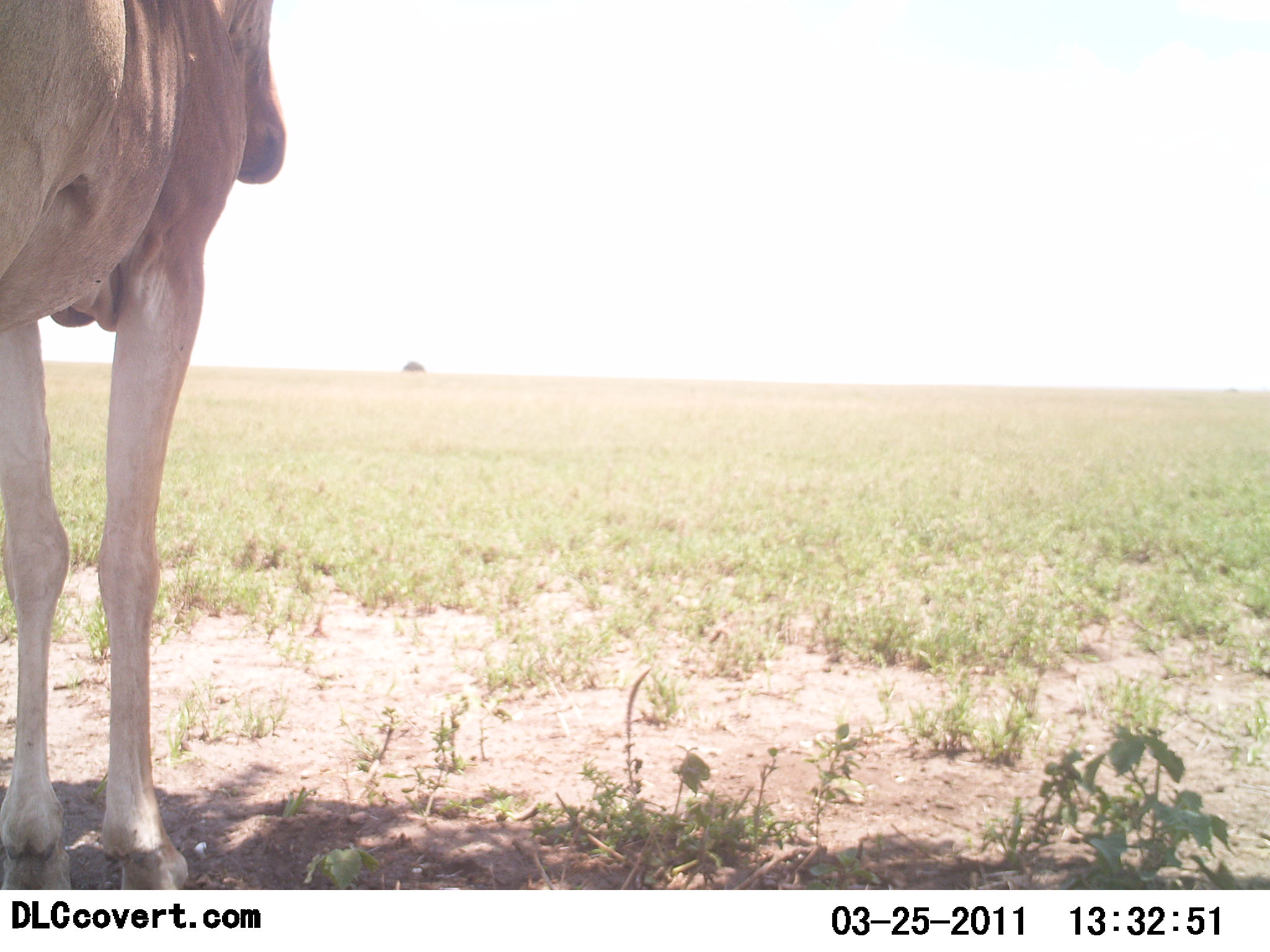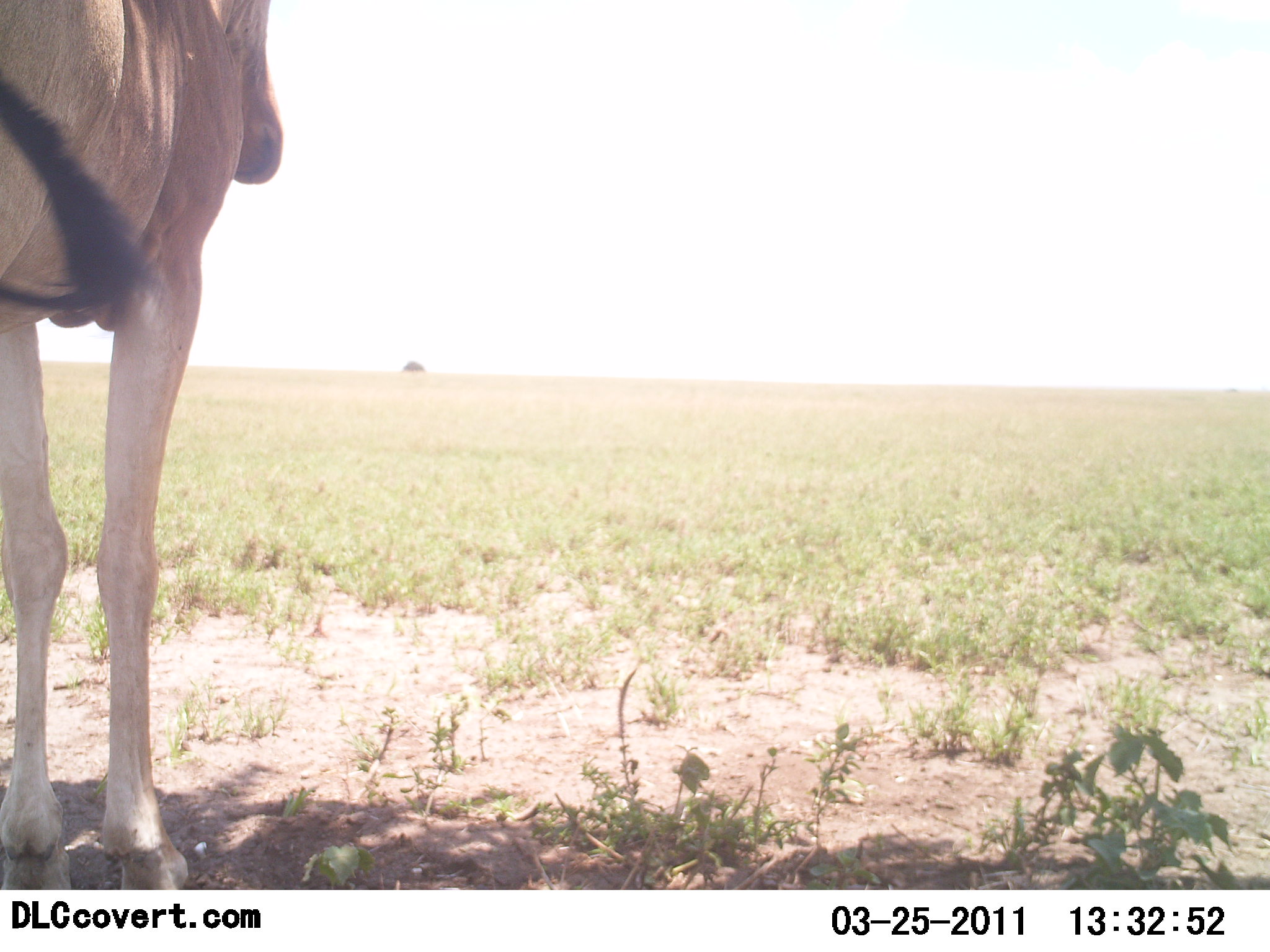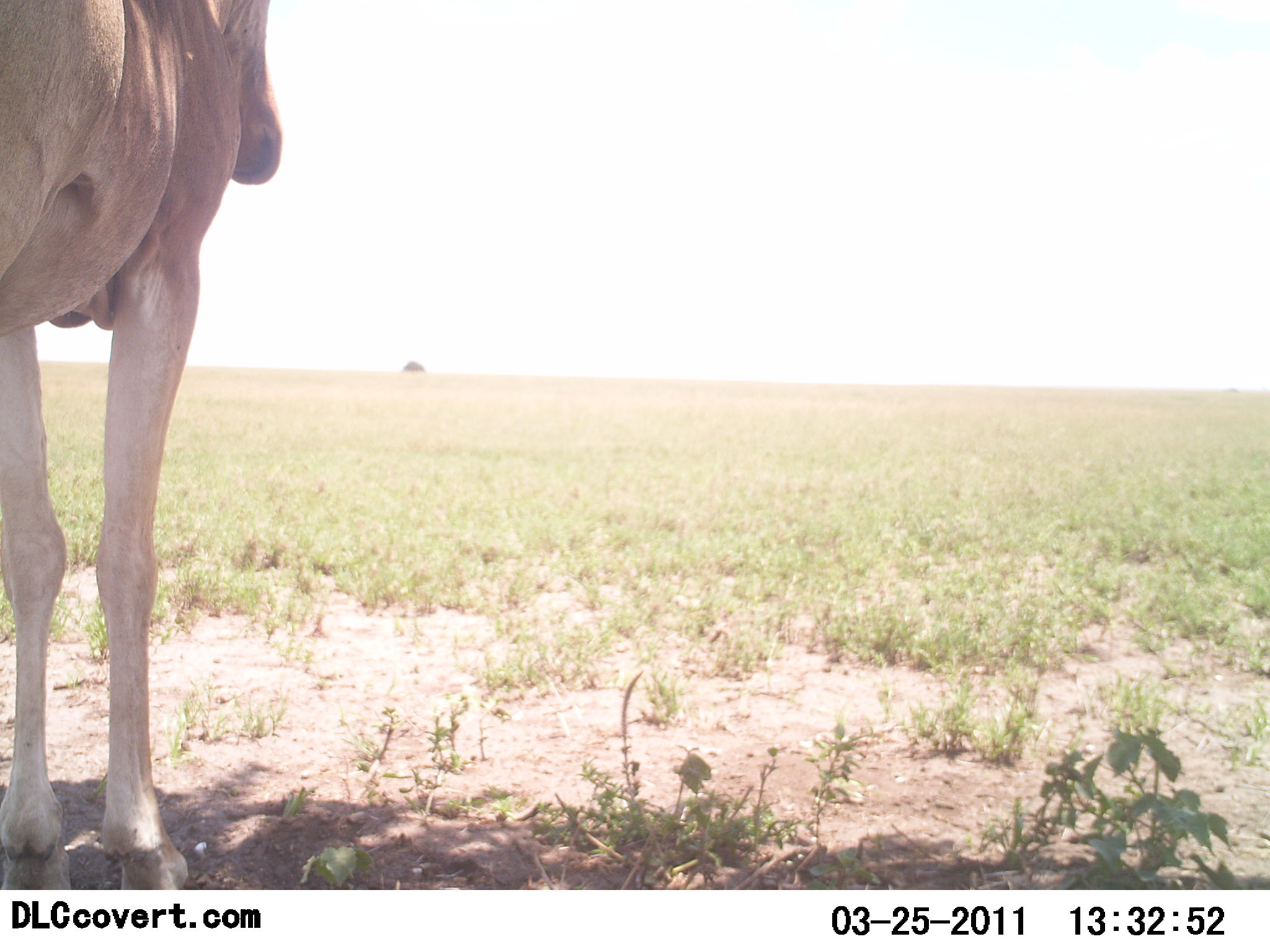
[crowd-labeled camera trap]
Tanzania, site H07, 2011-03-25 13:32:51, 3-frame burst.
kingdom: Animalia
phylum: Chordata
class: Mammalia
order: Artiodactyla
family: Bovidae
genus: Alcelaphus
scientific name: Alcelaphus buselaphus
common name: hartebeest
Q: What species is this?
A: Hartebeest (Alcelaphus buselaphus).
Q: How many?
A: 1.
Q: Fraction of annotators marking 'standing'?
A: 100%.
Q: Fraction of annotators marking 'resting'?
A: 0%.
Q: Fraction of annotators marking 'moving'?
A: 0%.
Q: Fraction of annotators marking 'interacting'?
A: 0%.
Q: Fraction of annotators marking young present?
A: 0%.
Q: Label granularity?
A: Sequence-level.